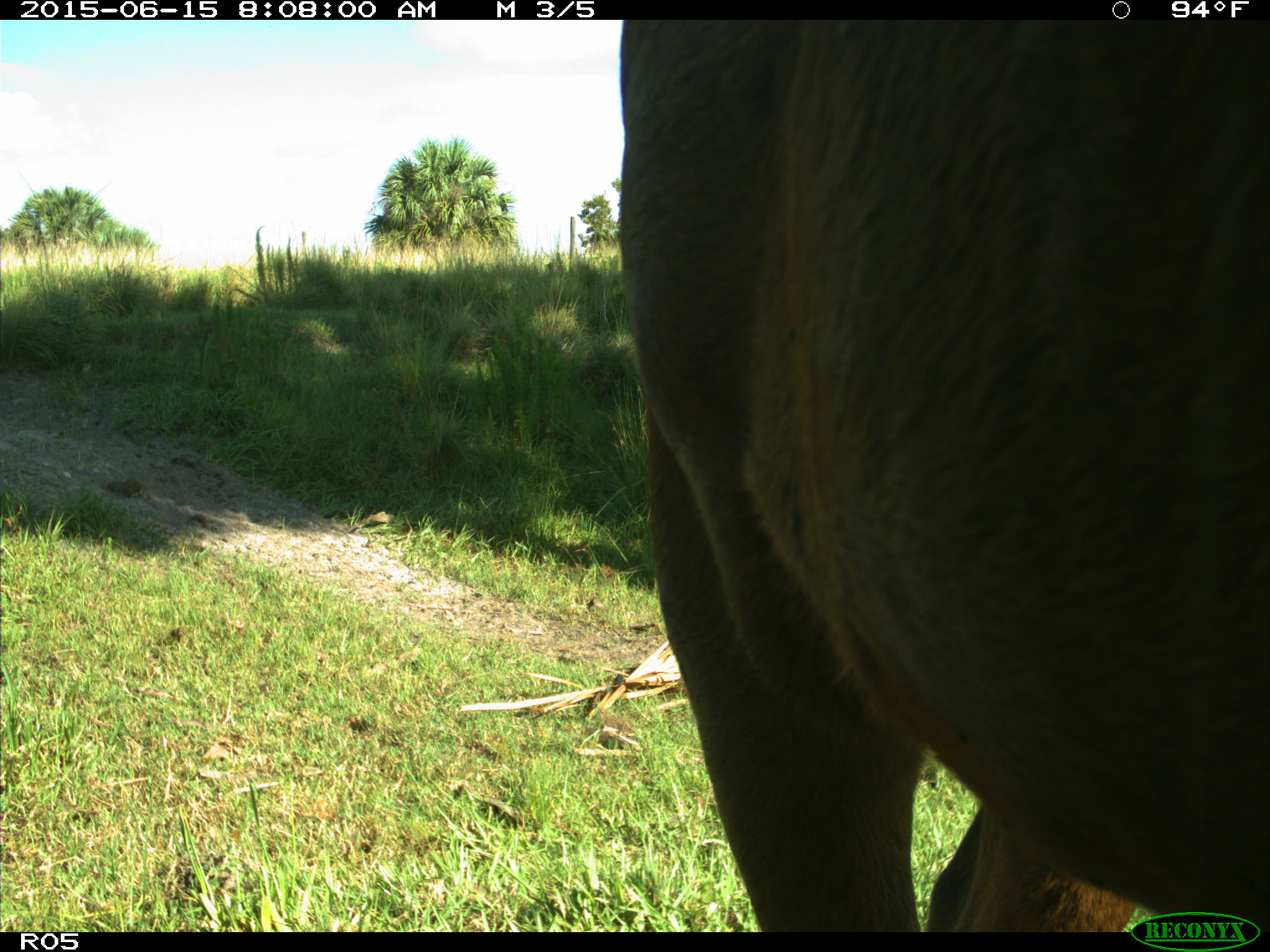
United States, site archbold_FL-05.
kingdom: Animalia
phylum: Chordata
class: Mammalia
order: Artiodactyla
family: Bovidae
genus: Bos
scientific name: Bos taurus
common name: domestic cow